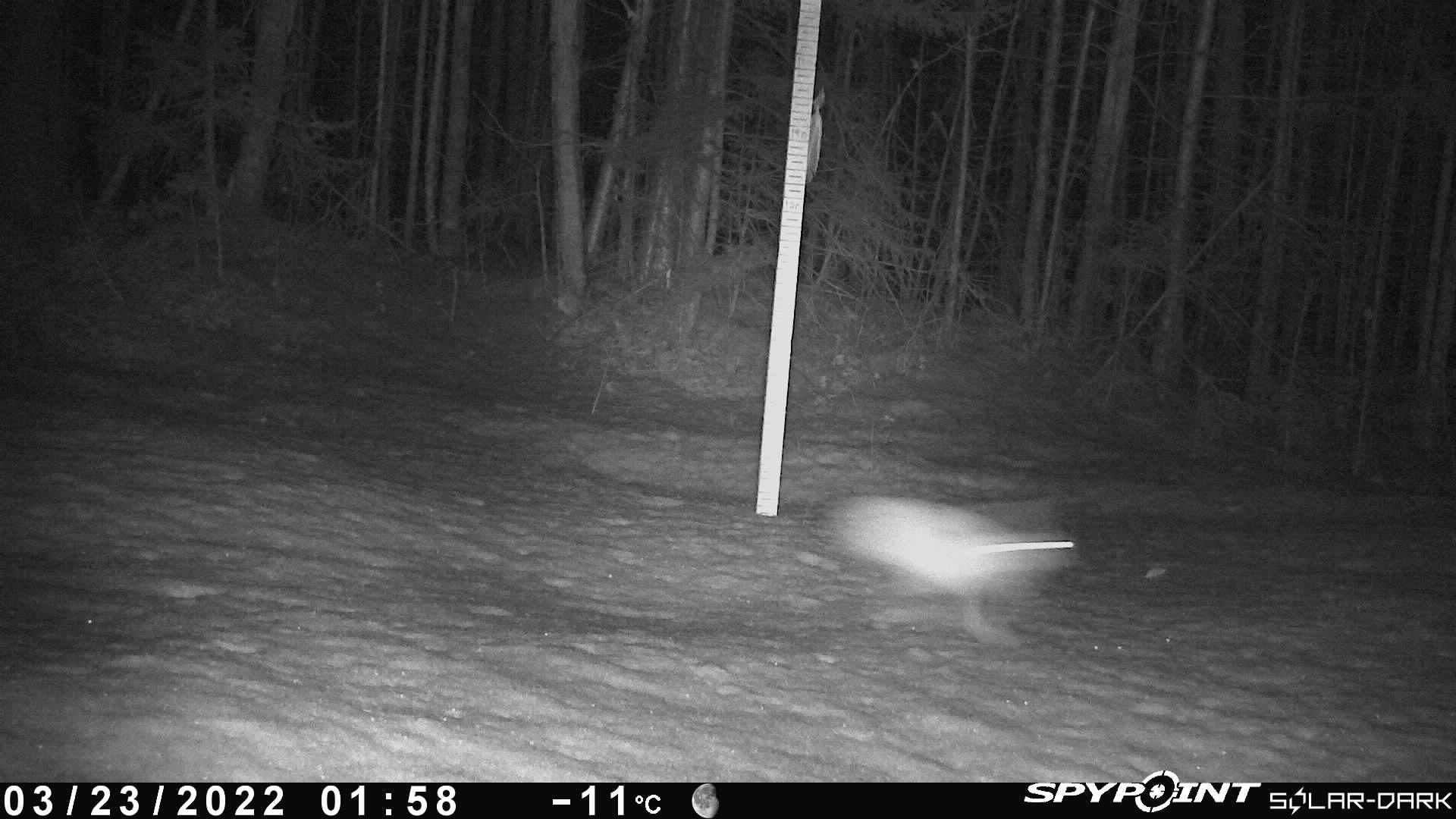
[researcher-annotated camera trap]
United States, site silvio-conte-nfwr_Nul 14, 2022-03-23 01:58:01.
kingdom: Animalia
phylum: Chordata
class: Mammalia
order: Lagomorpha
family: Leporidae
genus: Lepus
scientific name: Lepus americanus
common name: snowshoe hare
Snowshoe hare (Lepus americanus).